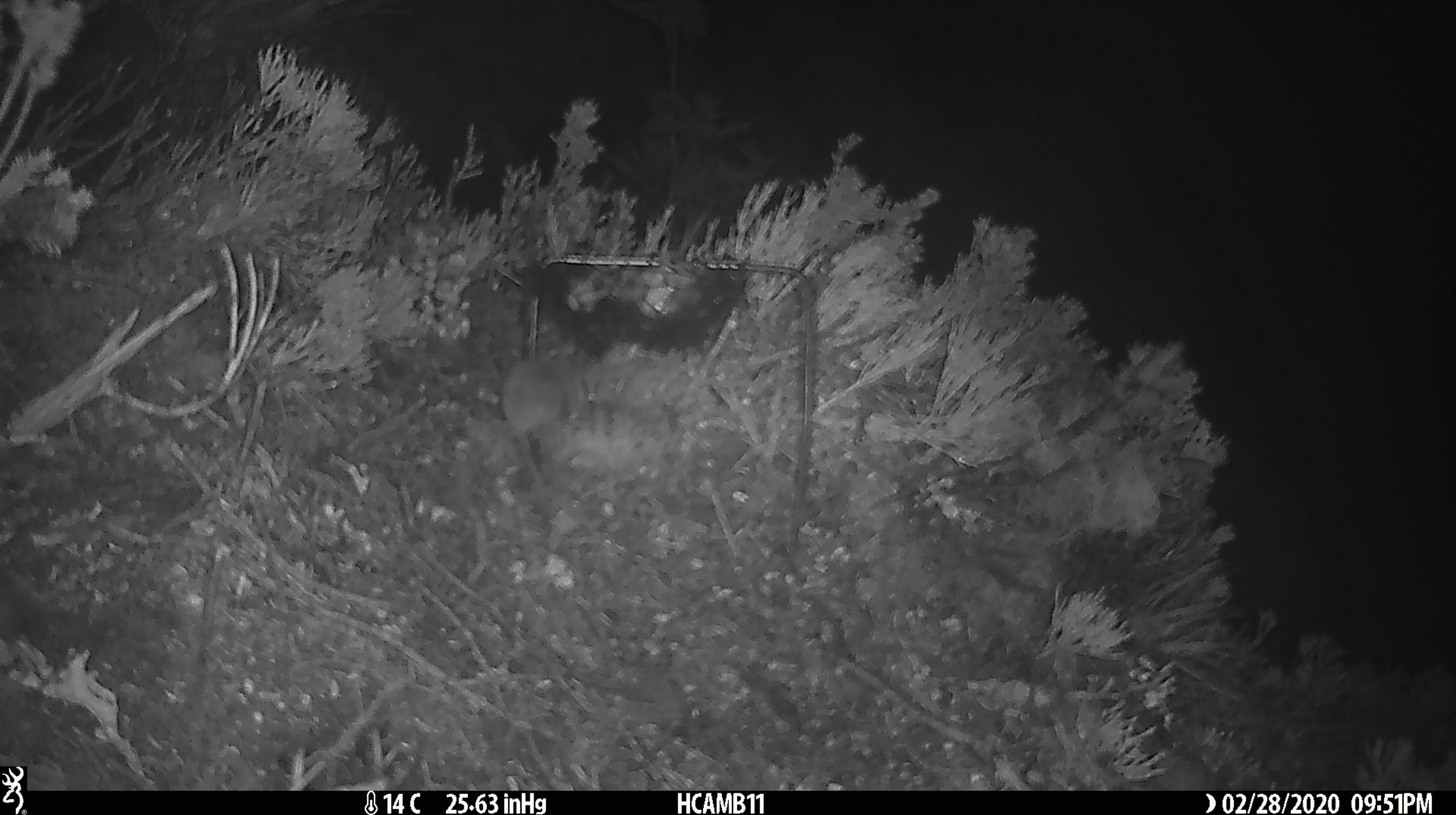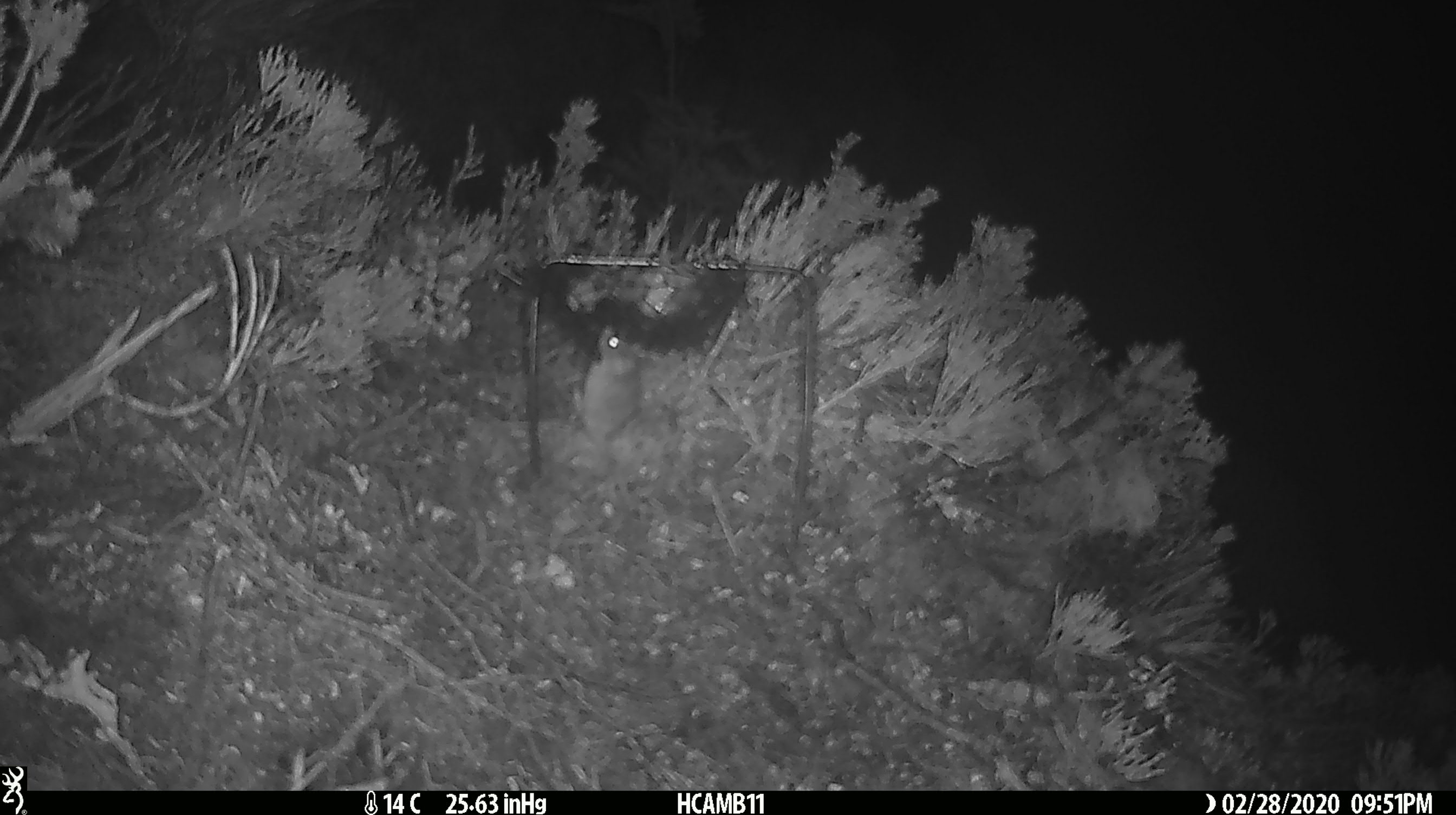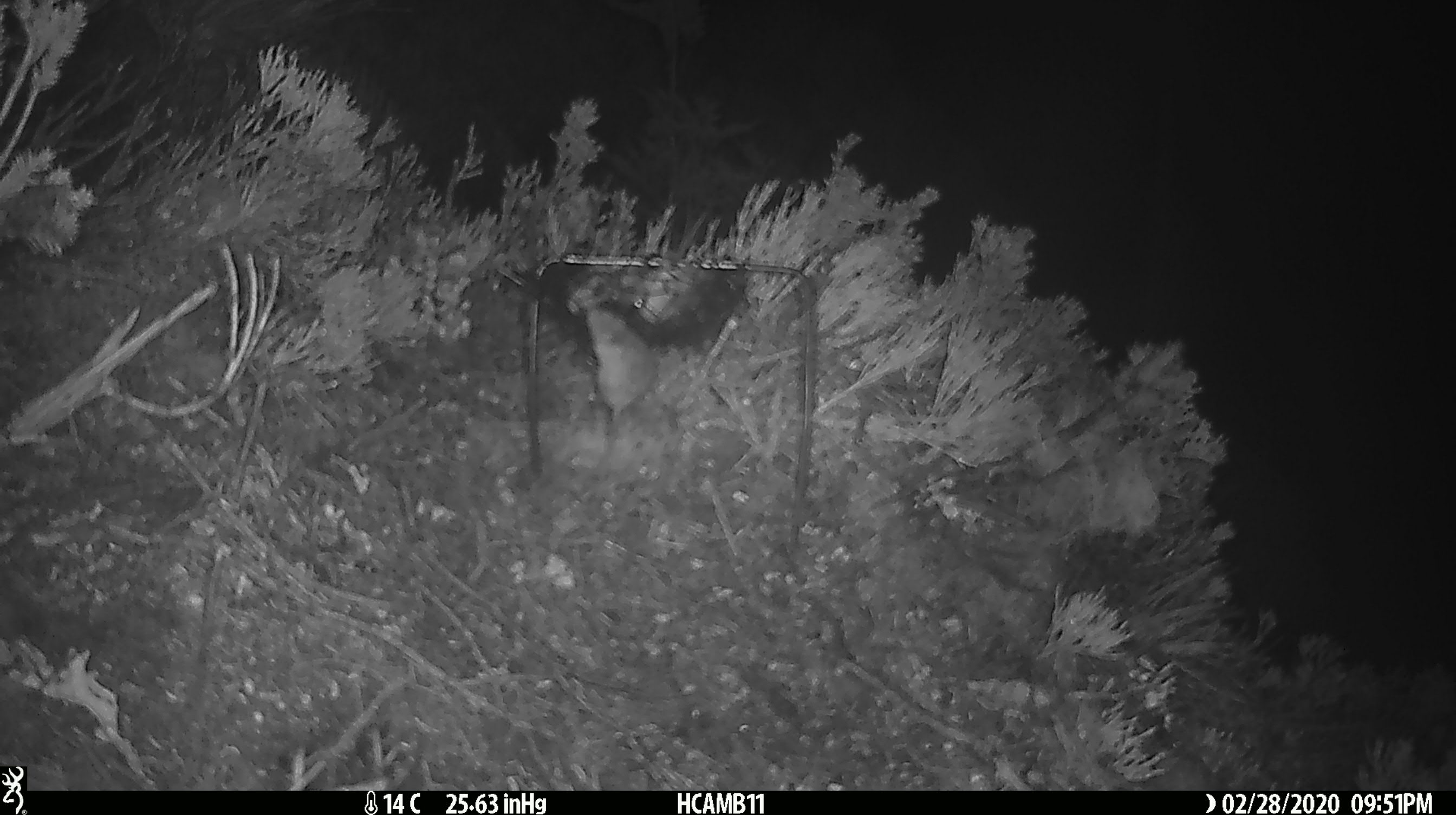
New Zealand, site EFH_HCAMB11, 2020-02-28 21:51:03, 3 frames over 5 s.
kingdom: Animalia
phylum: Chordata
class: Mammalia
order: Rodentia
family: Muridae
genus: Mus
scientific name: Mus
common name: mouse